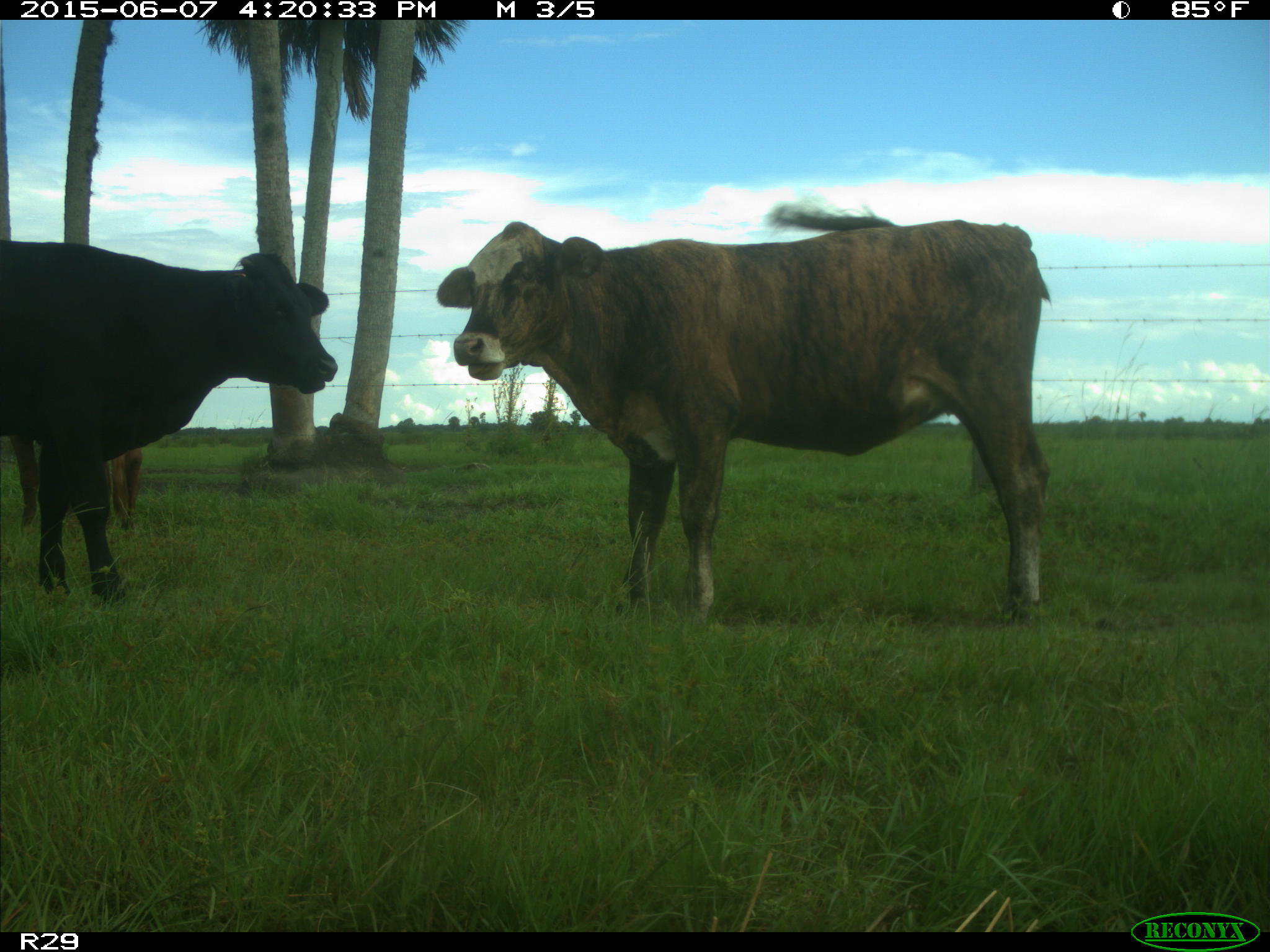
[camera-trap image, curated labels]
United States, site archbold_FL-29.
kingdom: Animalia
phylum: Chordata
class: Mammalia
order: Artiodactyla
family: Bovidae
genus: Bos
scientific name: Bos taurus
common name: domestic cow